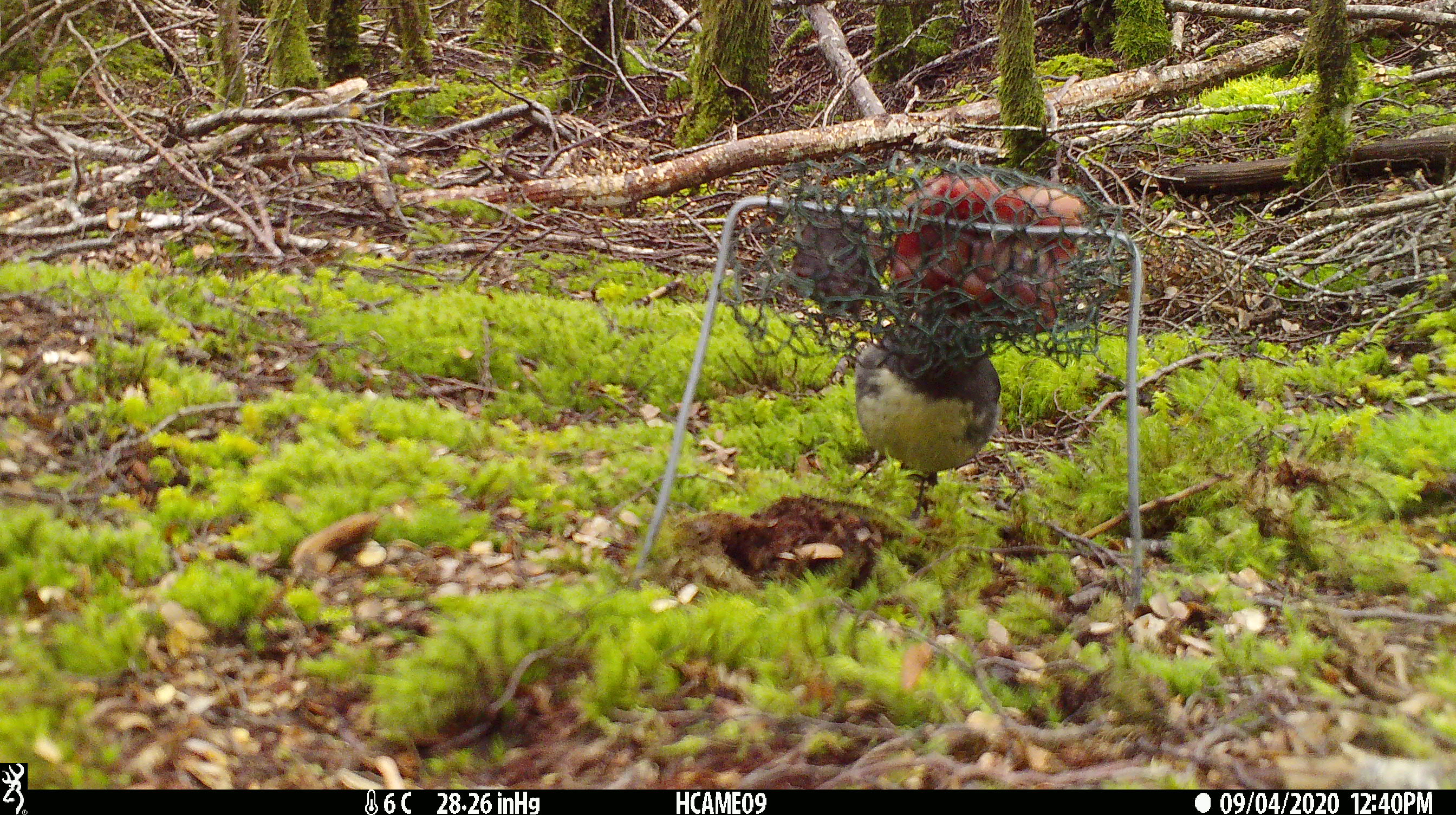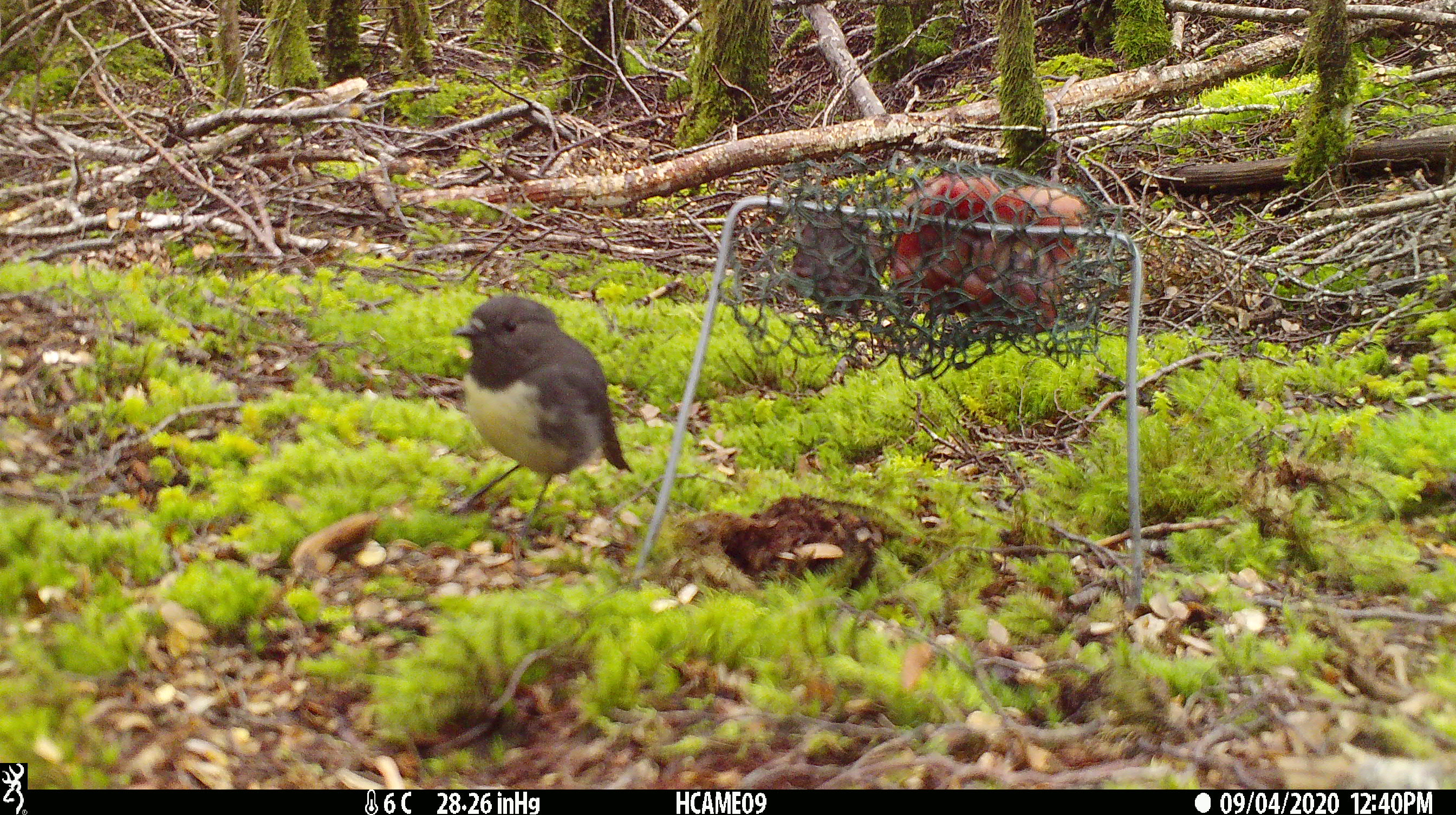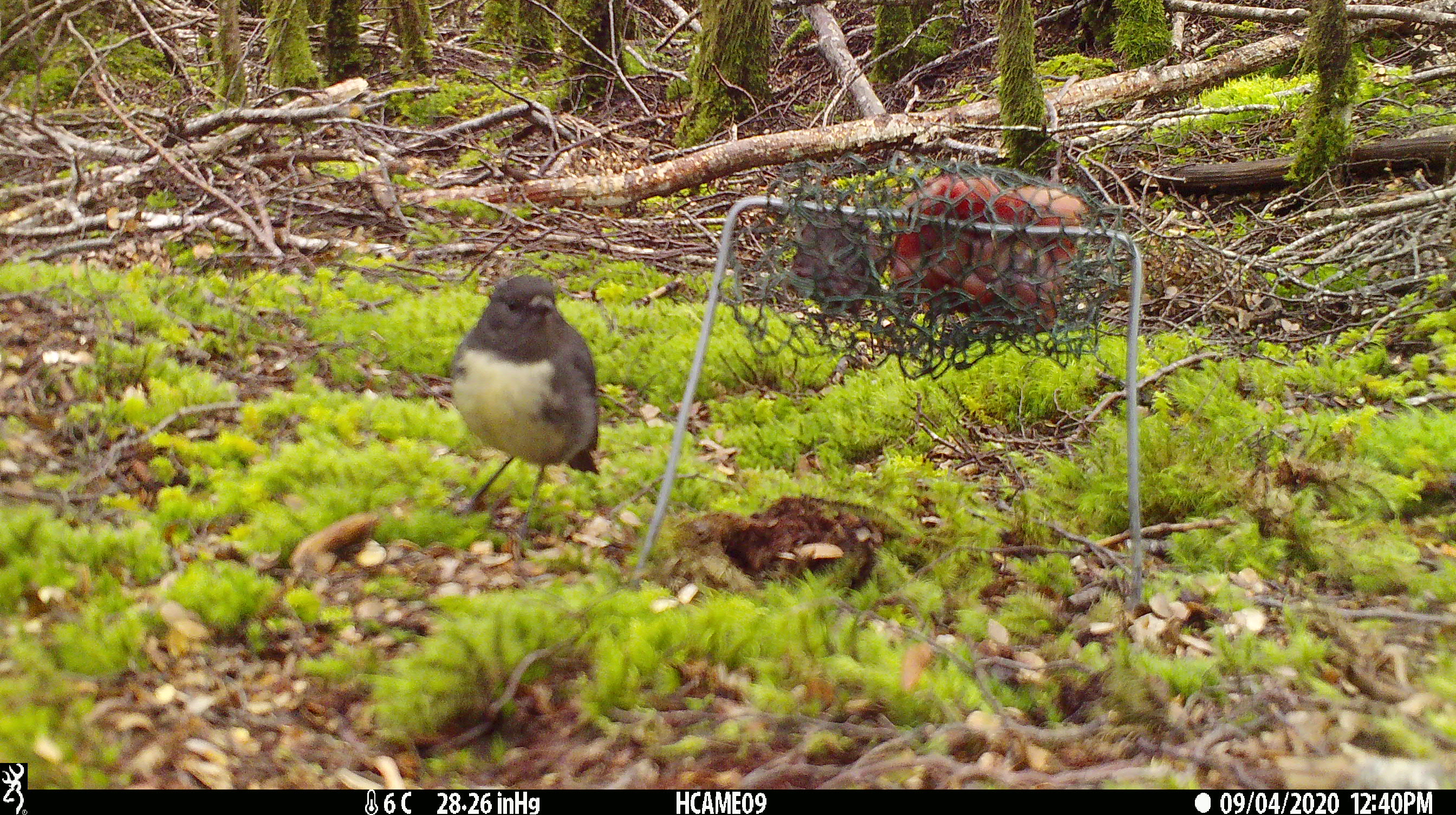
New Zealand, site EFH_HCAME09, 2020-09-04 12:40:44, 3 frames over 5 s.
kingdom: Animalia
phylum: Chordata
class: Aves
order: Passeriformes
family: Petroicidae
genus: Petroica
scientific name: Petroica australis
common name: new zealand robin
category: robin